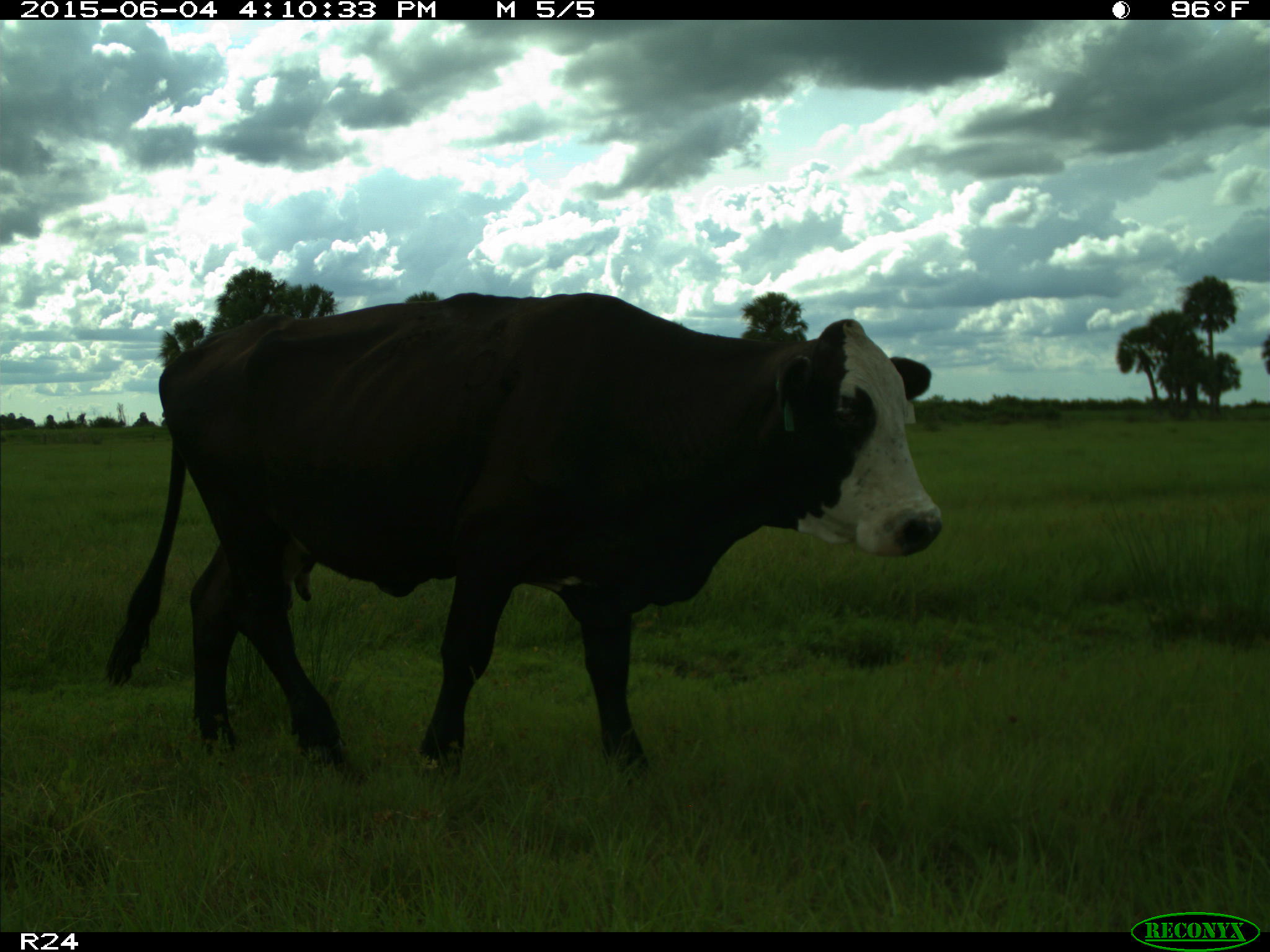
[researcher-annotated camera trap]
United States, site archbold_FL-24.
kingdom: Animalia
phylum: Chordata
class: Mammalia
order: Artiodactyla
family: Bovidae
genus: Bos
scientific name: Bos taurus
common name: domestic cow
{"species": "Bos taurus (domestic cow)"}